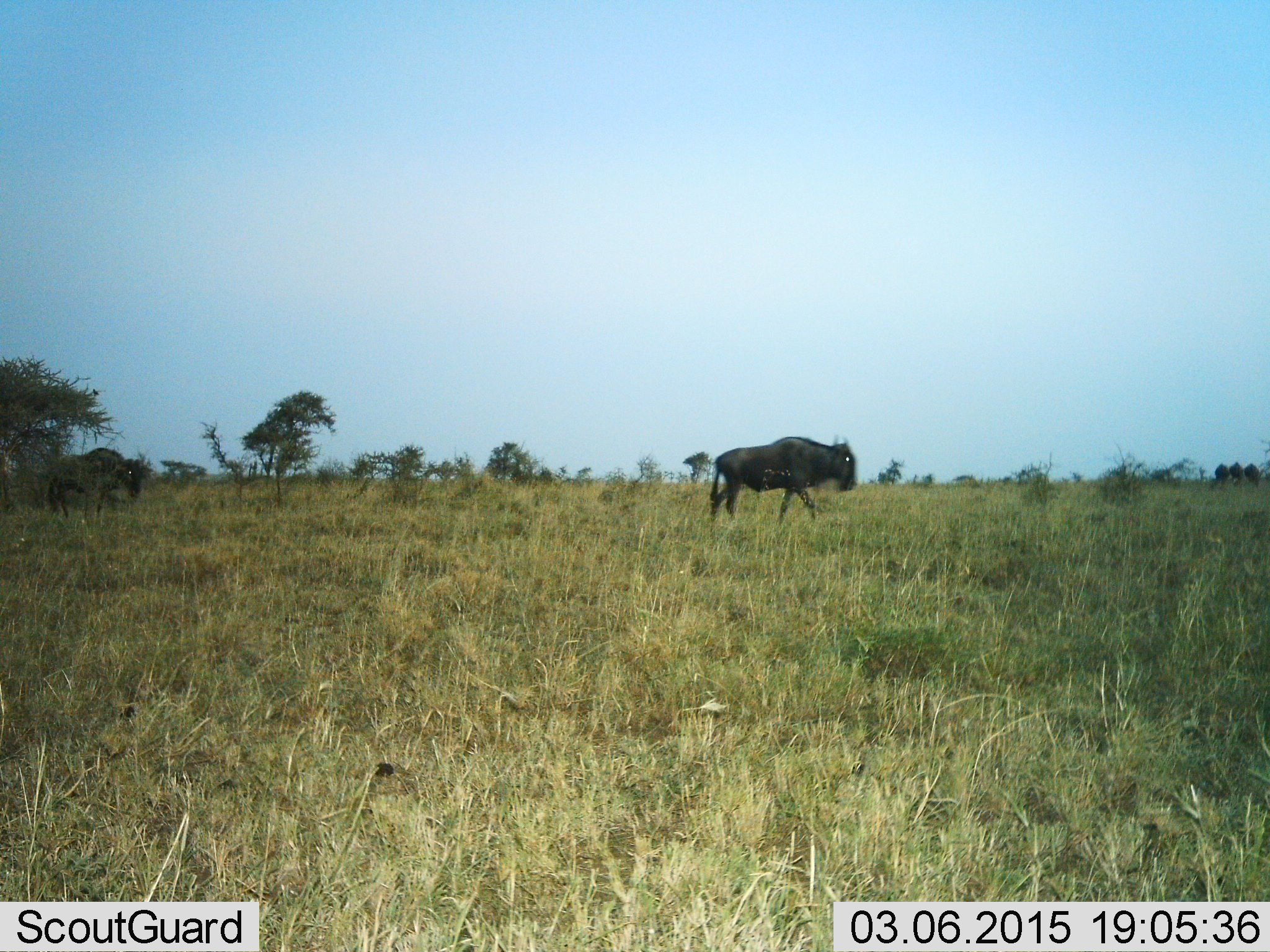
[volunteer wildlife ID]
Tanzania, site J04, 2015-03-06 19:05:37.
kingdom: Animalia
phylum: Chordata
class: Mammalia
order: Artiodactyla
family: Bovidae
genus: Connochaetes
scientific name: Connochaetes taurinus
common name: blue wildebeest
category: wildebeest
Wildebeest (blue wildebeest) (Connochaetes taurinus), count 2. Behavior (volunteer vote fractions): standing 20%, resting 0%, moving 100%, interacting 0%. Young present (vote fraction): 0%. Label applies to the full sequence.